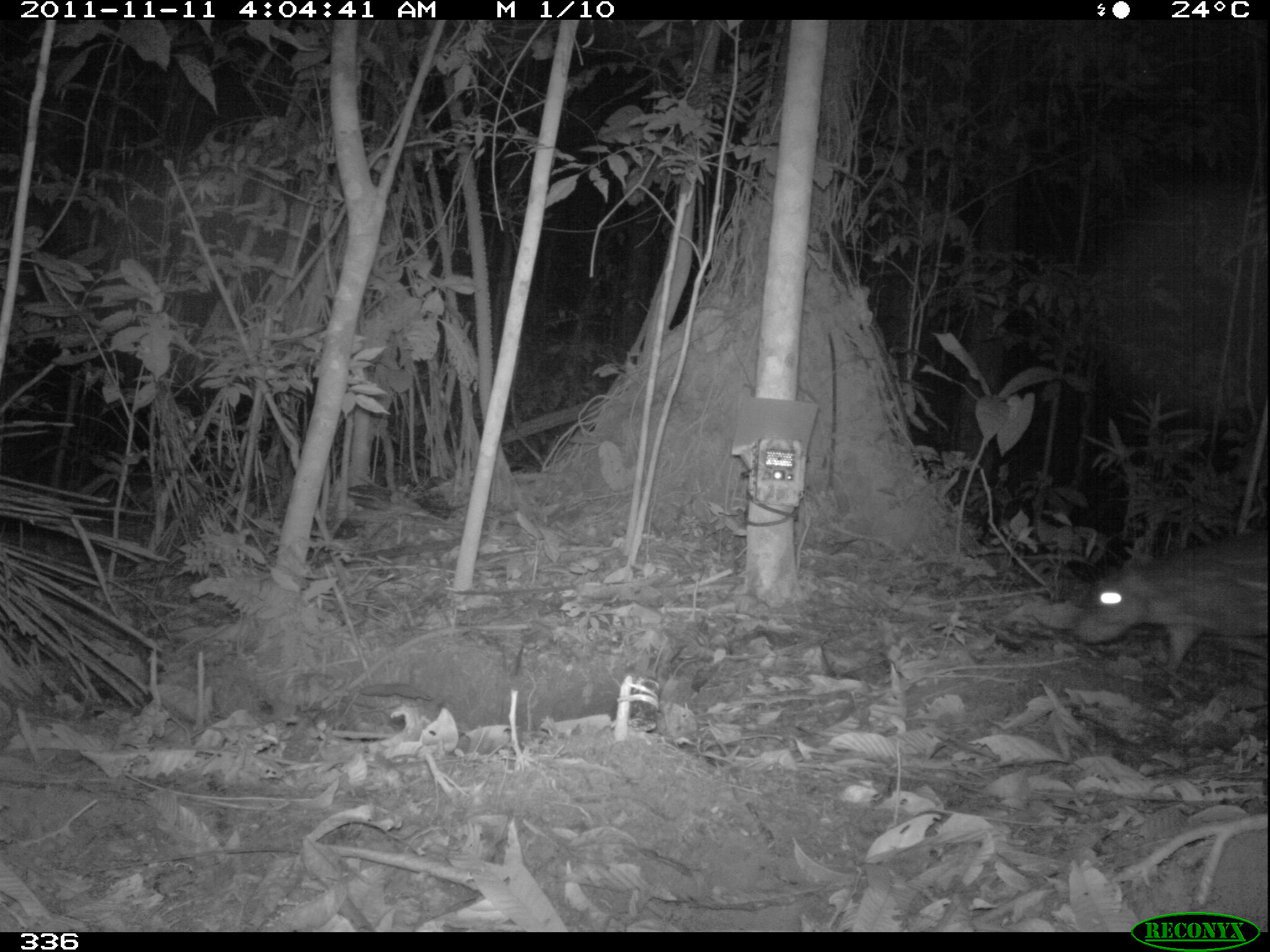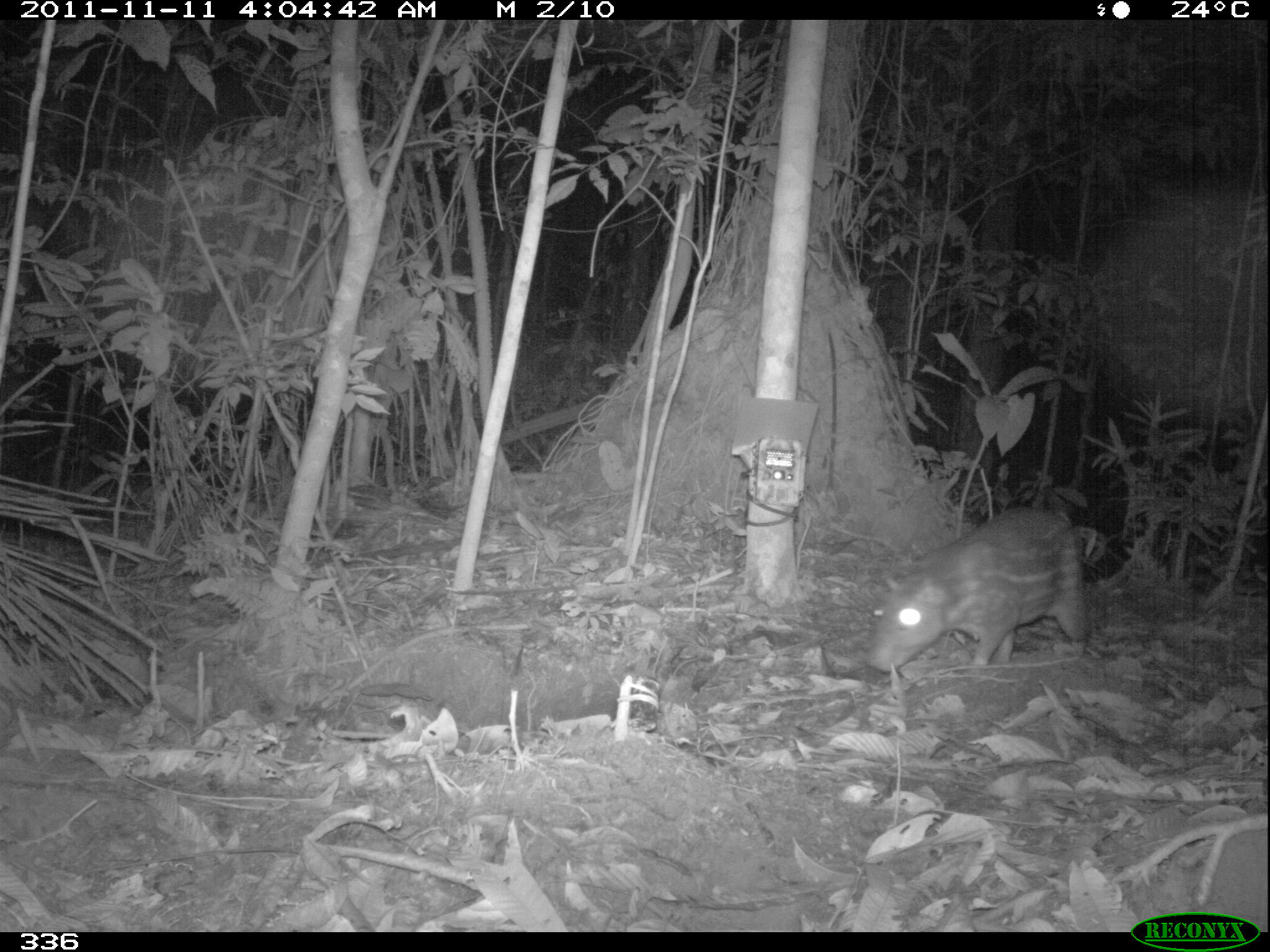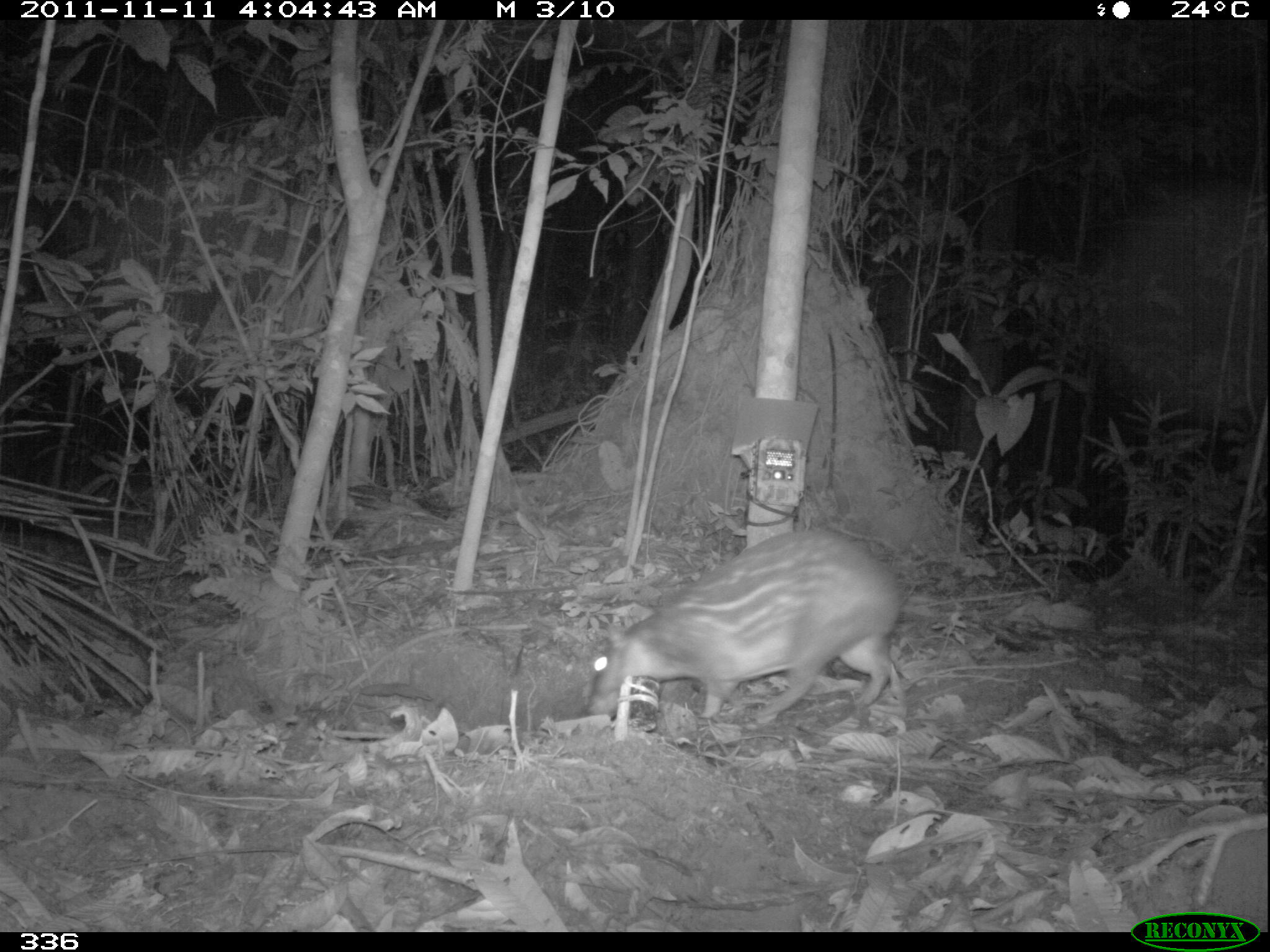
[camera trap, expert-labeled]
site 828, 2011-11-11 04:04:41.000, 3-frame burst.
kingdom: Animalia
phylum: Chordata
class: Mammalia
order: Rodentia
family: Cuniculidae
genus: Cuniculus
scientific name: Cuniculus paca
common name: spotted paca